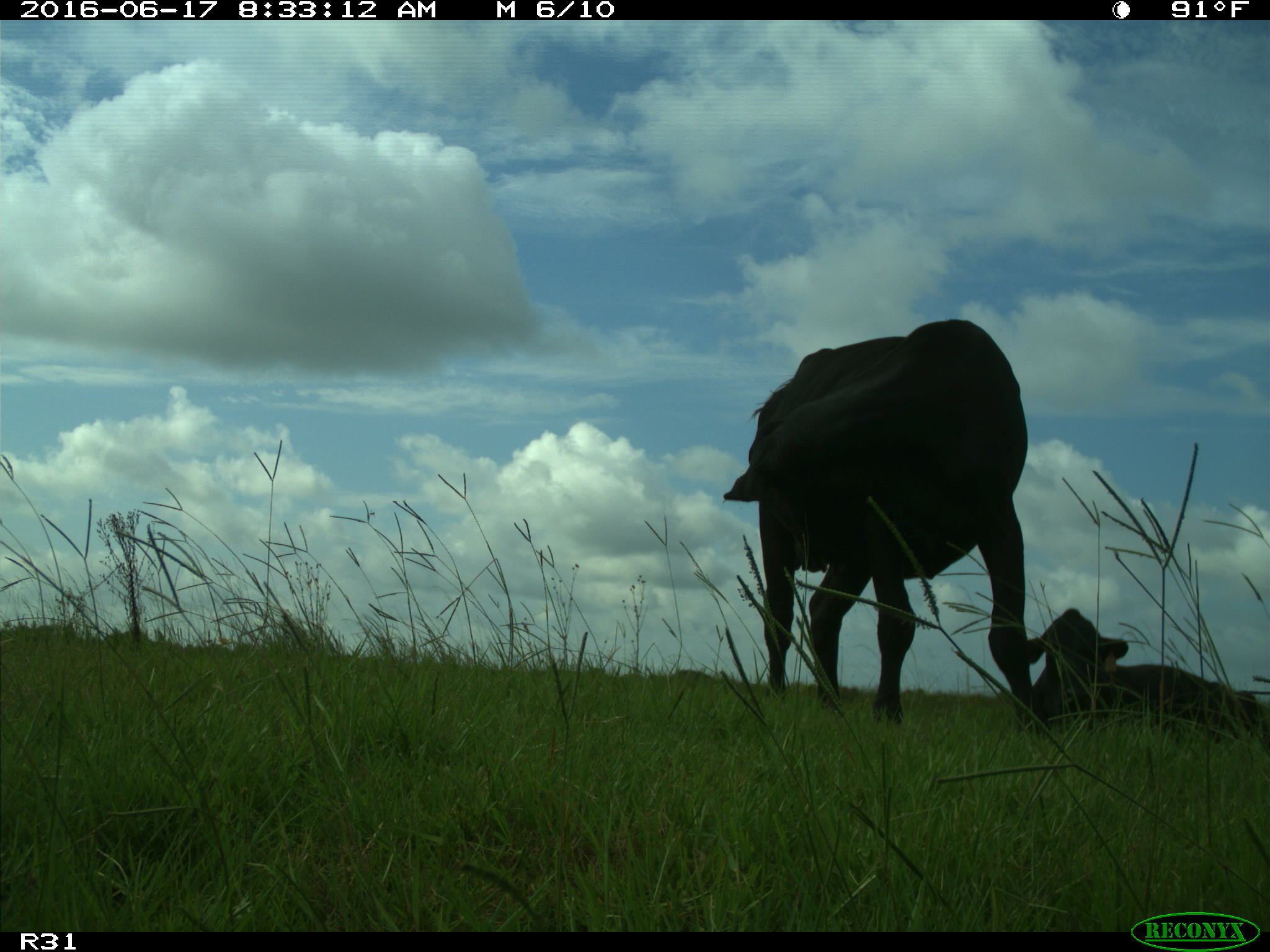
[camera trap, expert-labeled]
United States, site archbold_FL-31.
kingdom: Animalia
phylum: Chordata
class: Mammalia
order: Artiodactyla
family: Bovidae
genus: Bos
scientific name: Bos taurus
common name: domestic cow